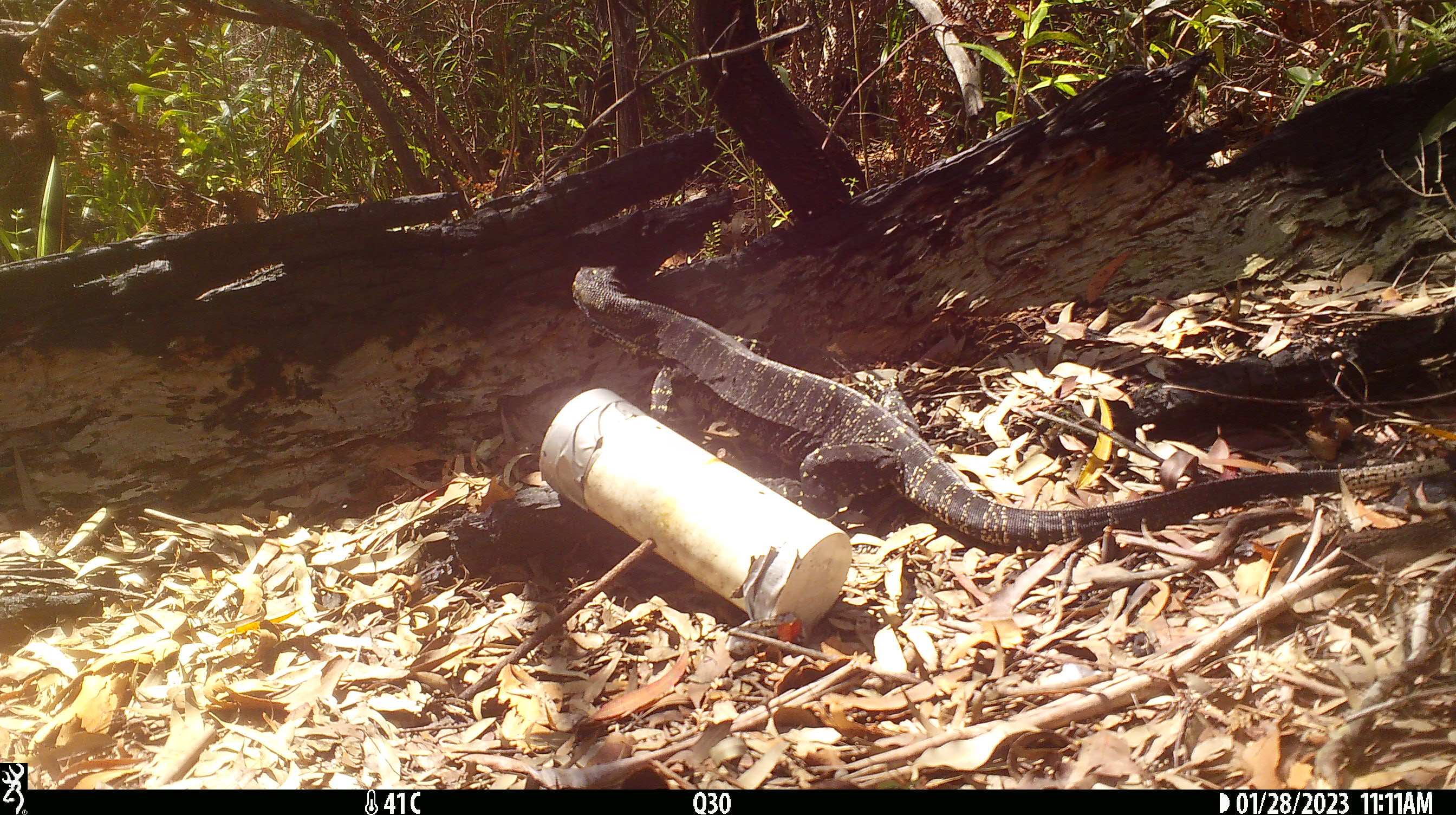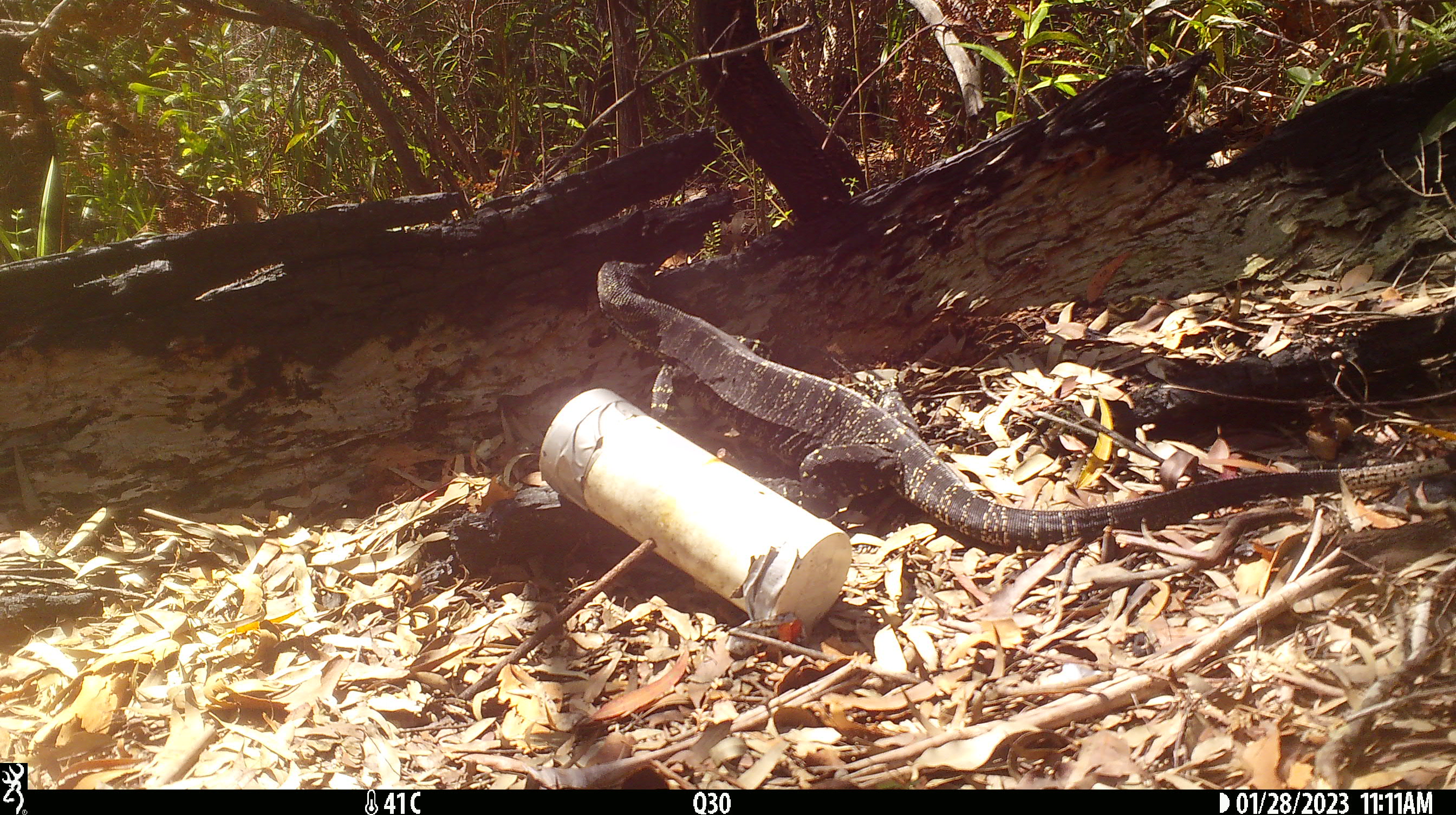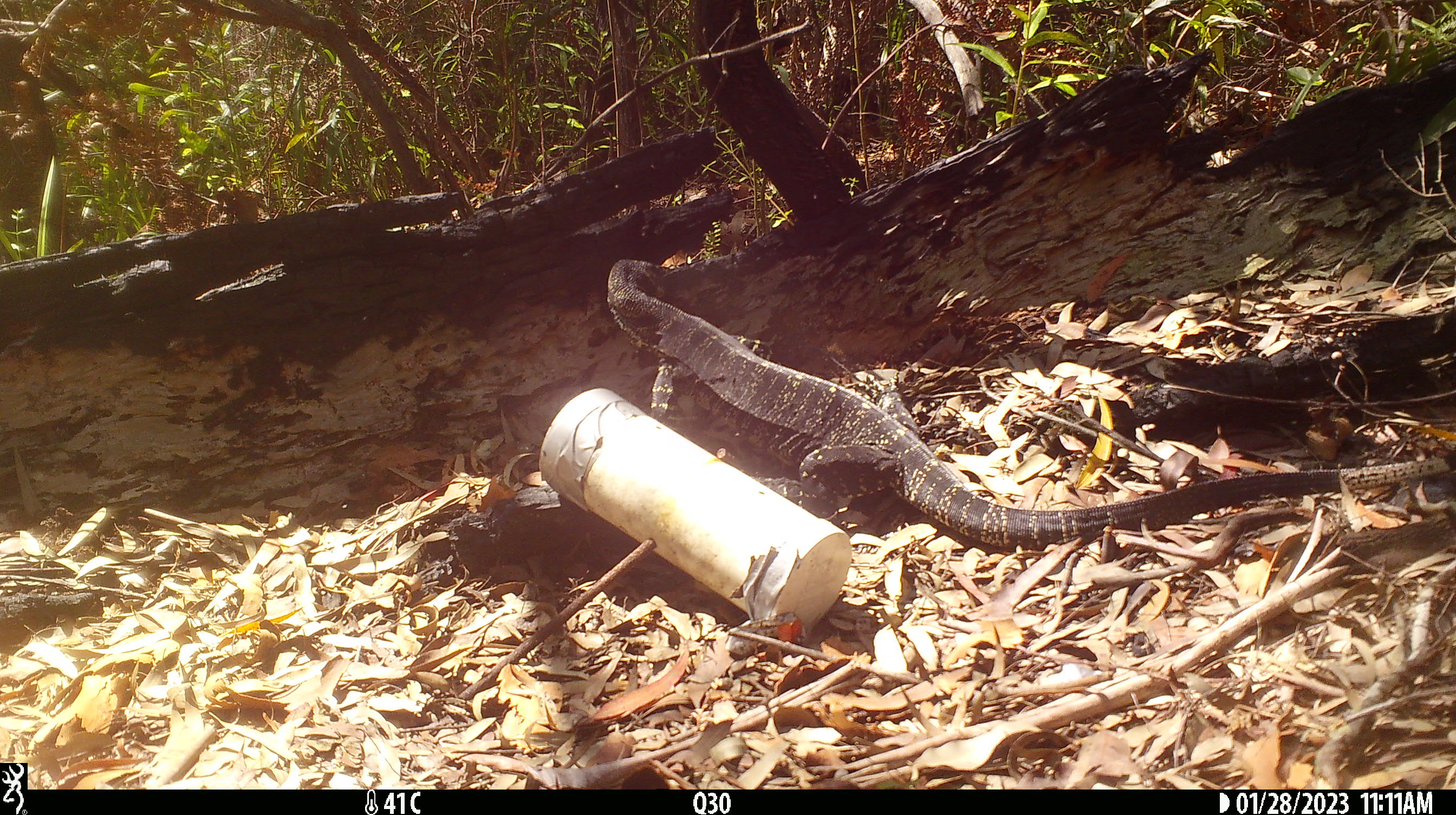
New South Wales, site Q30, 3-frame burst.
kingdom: Animalia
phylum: Chordata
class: Reptilia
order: Squamata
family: Varanidae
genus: Varanus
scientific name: Varanus varius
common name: lace monitor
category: goanna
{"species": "goanna (lace monitor) (Varanus varius)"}